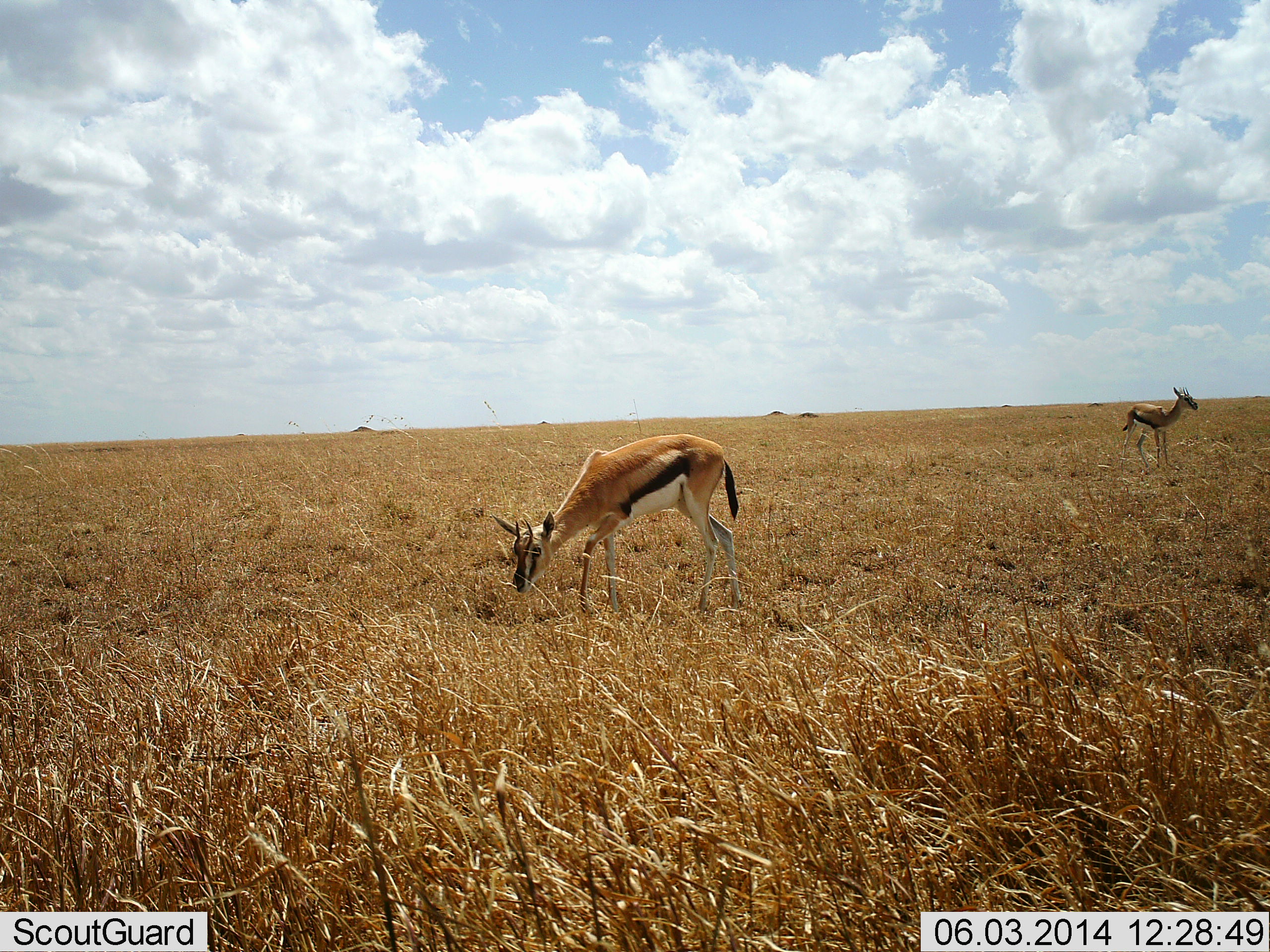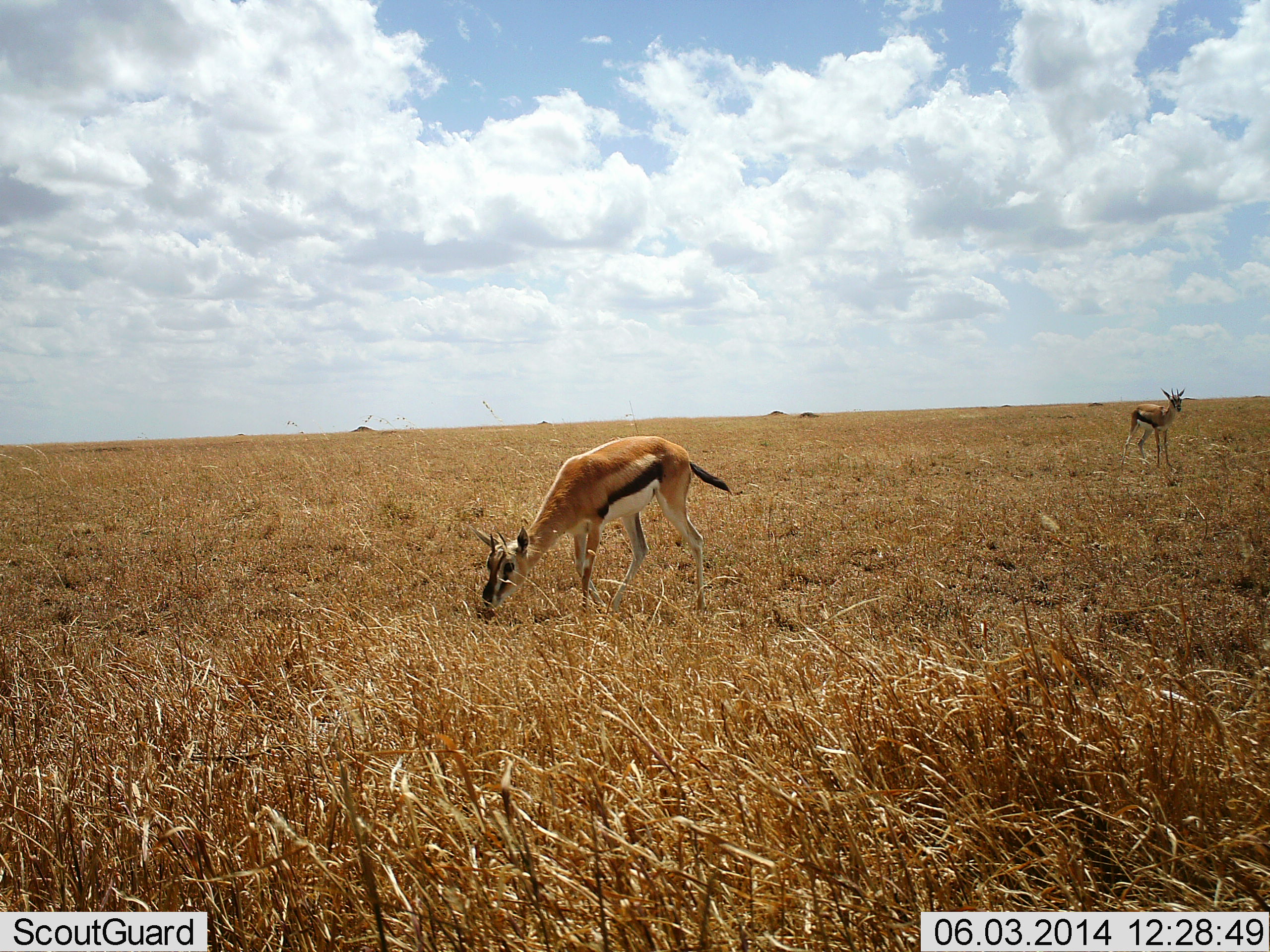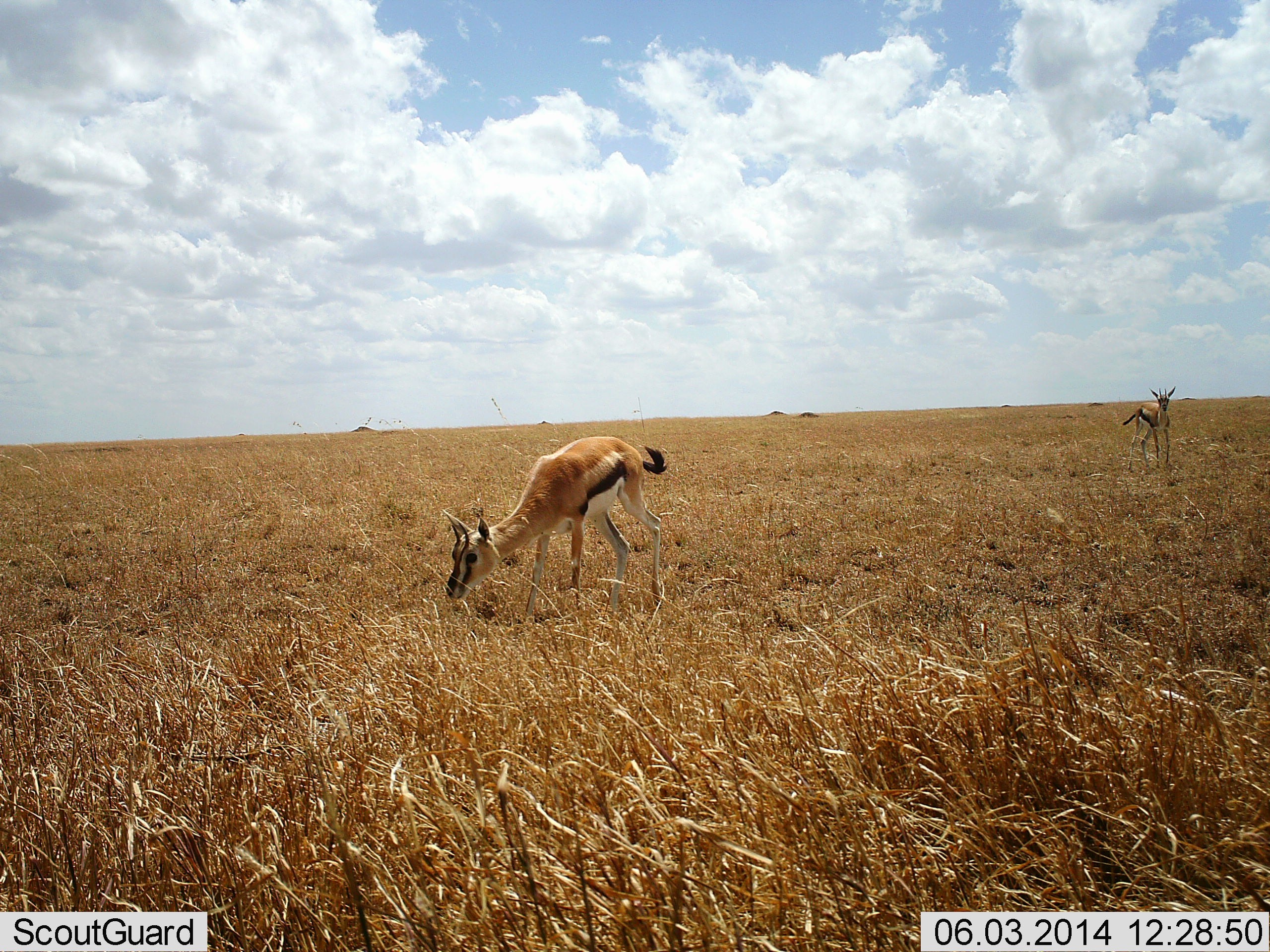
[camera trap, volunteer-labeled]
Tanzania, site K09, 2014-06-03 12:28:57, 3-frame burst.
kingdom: Animalia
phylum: Chordata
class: Mammalia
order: Artiodactyla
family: Bovidae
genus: Eudorcas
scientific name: Eudorcas thomsonii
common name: thomson's gazelle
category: gazellethomsons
Gazellethomsons (thomson's gazelle) (Eudorcas thomsonii), count 2. Behavior (volunteer vote fractions): standing 70%, resting 0%, moving 40%, interacting 0%. Young present (vote fraction): 0%. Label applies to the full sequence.